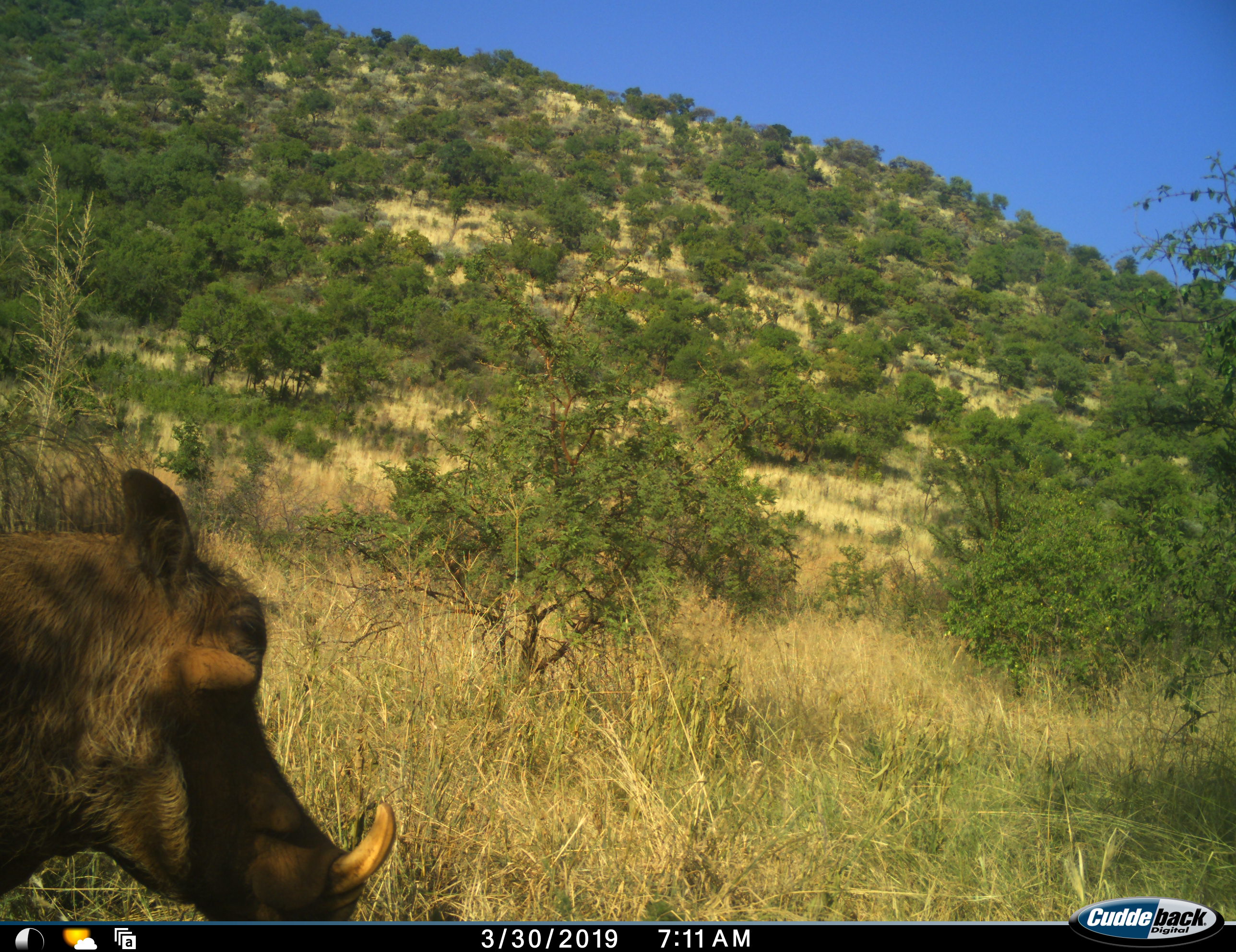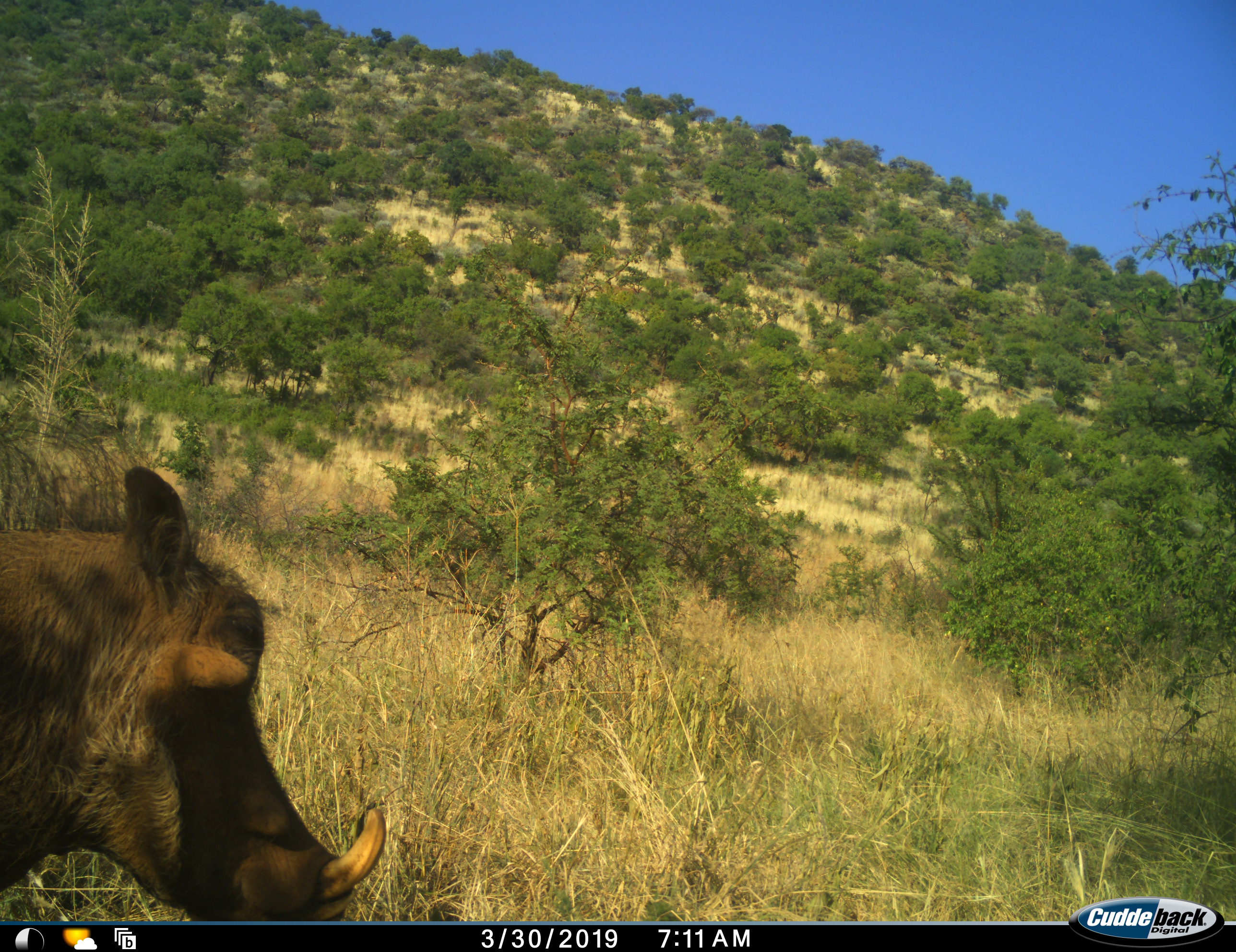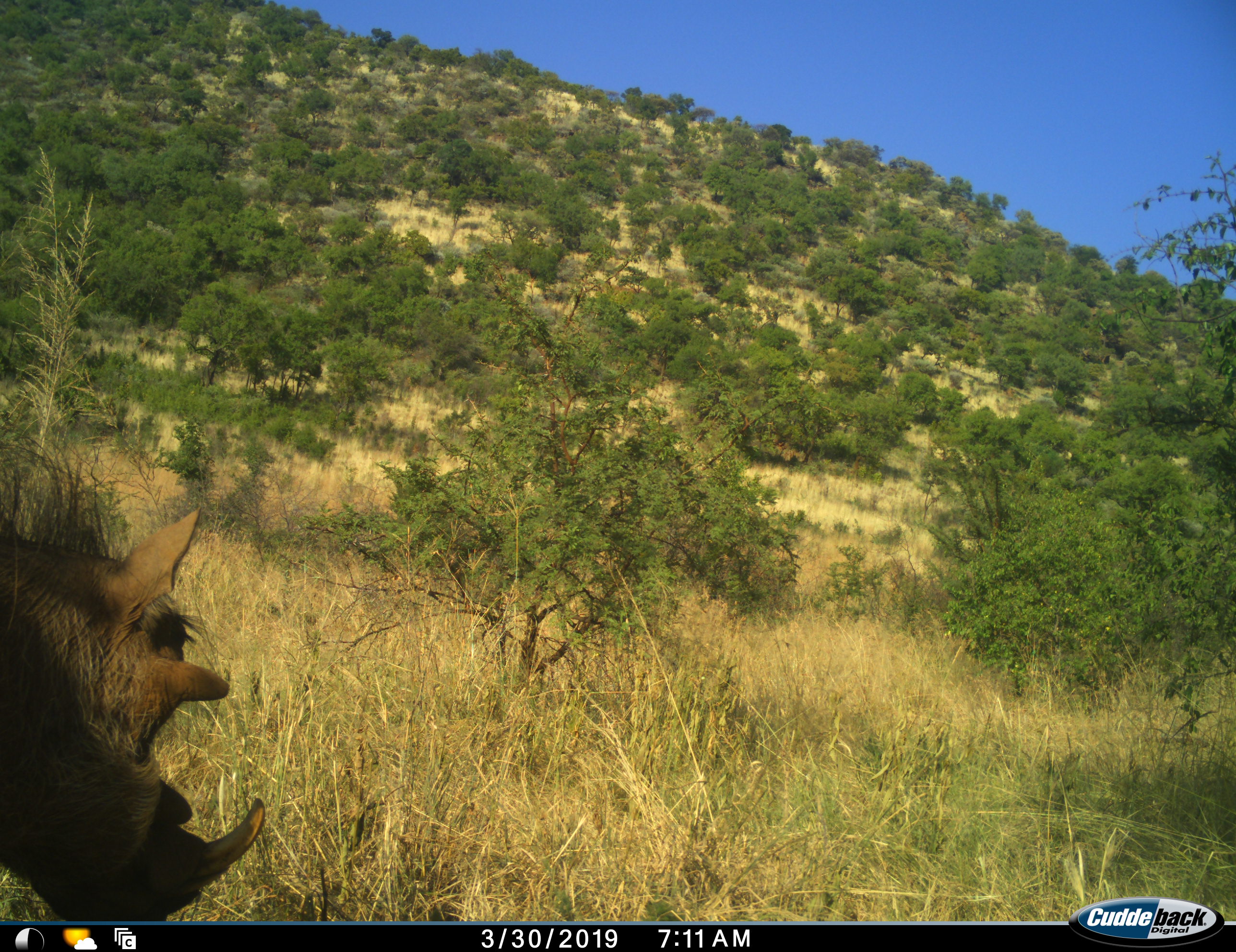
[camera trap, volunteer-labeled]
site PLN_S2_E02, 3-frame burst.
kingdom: Animalia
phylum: Chordata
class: Mammalia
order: Artiodactyla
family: Suidae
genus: Phacochoerus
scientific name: Phacochoerus africanus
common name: warthog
Warthog (Phacochoerus africanus), count 1. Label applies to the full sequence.